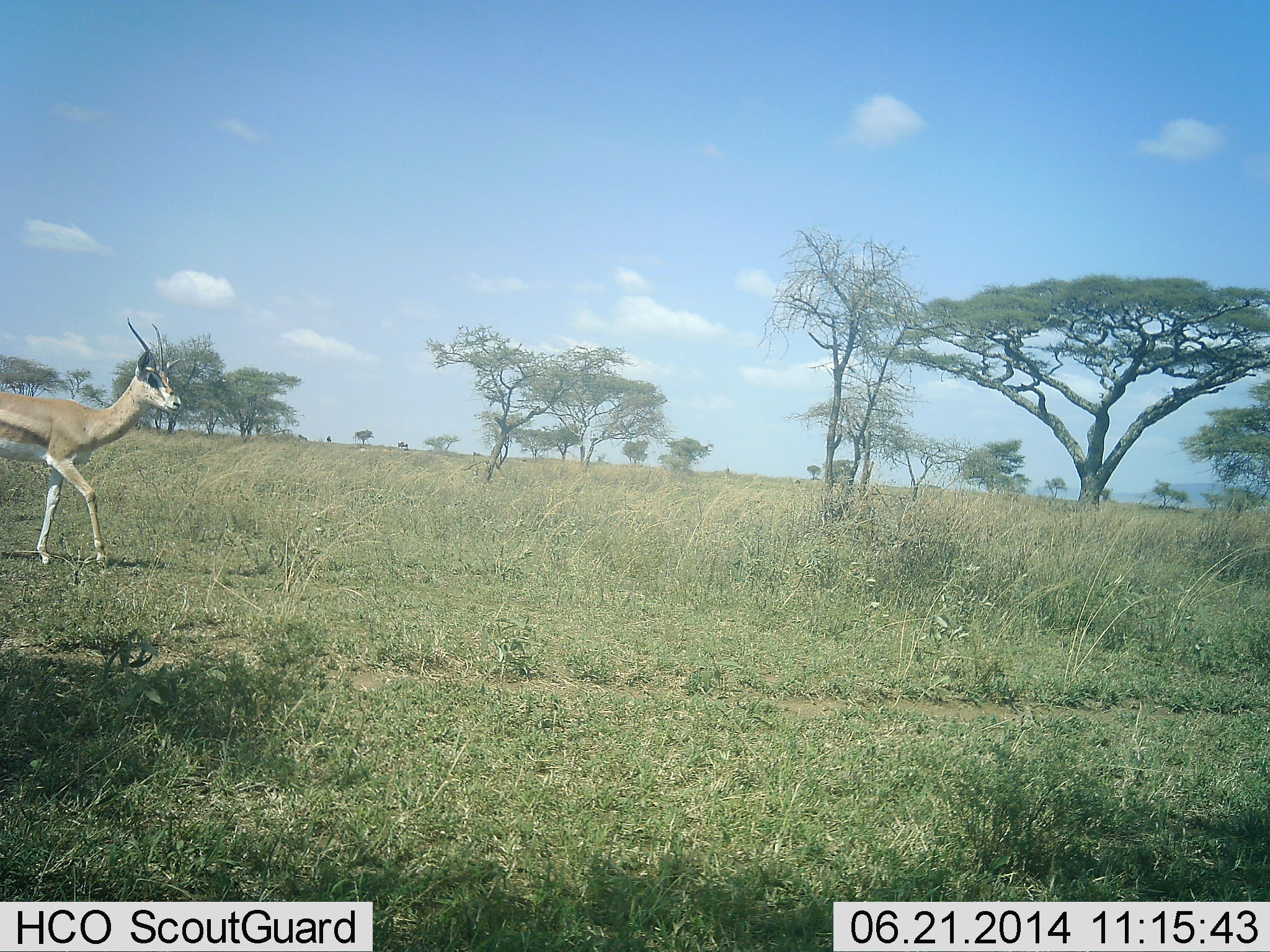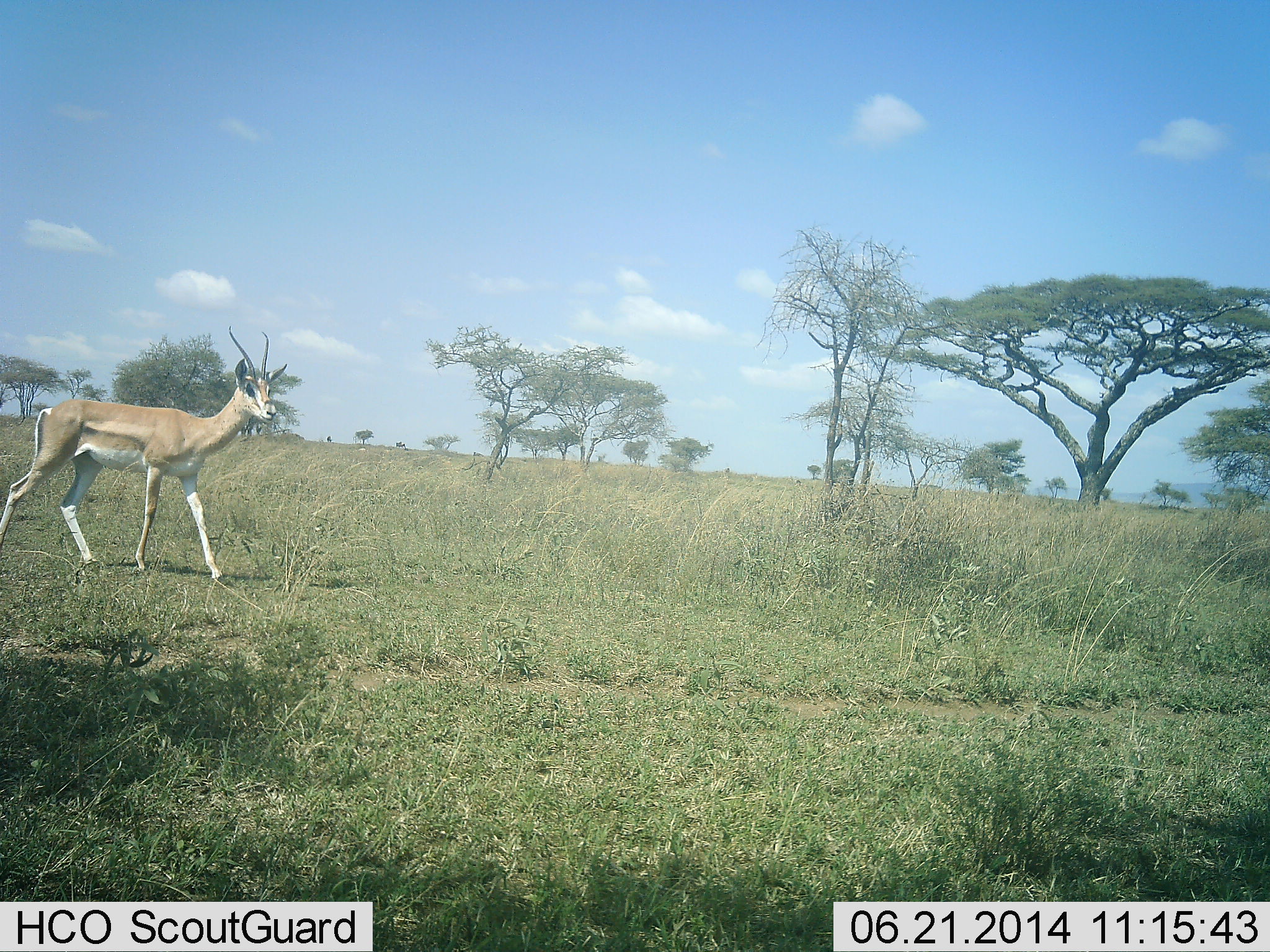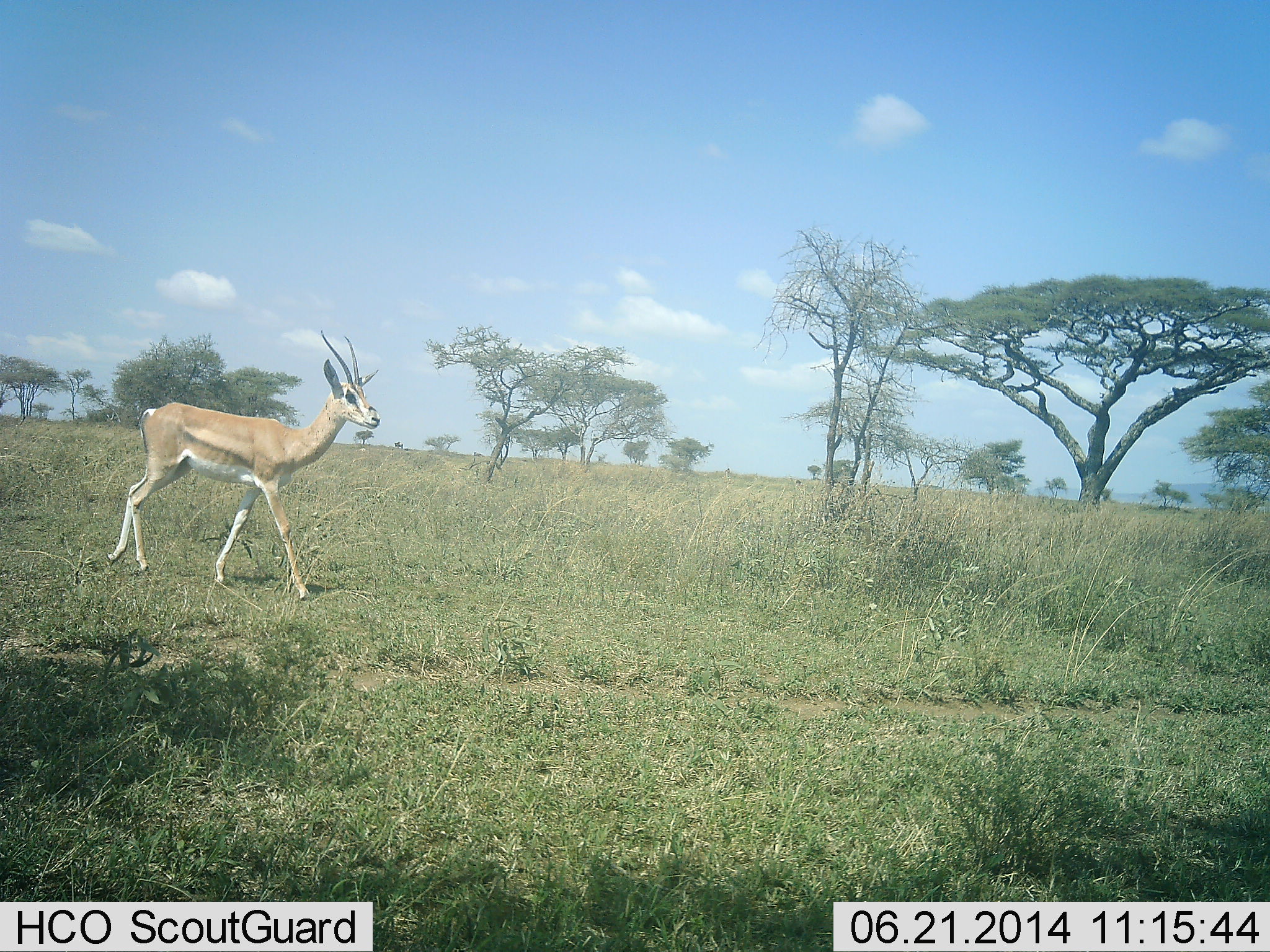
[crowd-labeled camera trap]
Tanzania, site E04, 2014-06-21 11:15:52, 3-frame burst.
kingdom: Animalia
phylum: Chordata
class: Mammalia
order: Artiodactyla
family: Bovidae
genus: Nanger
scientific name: Nanger granti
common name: grant's gazelle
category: gazellegrants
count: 1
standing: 9%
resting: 0%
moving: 91%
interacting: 0%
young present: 0%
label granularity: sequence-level